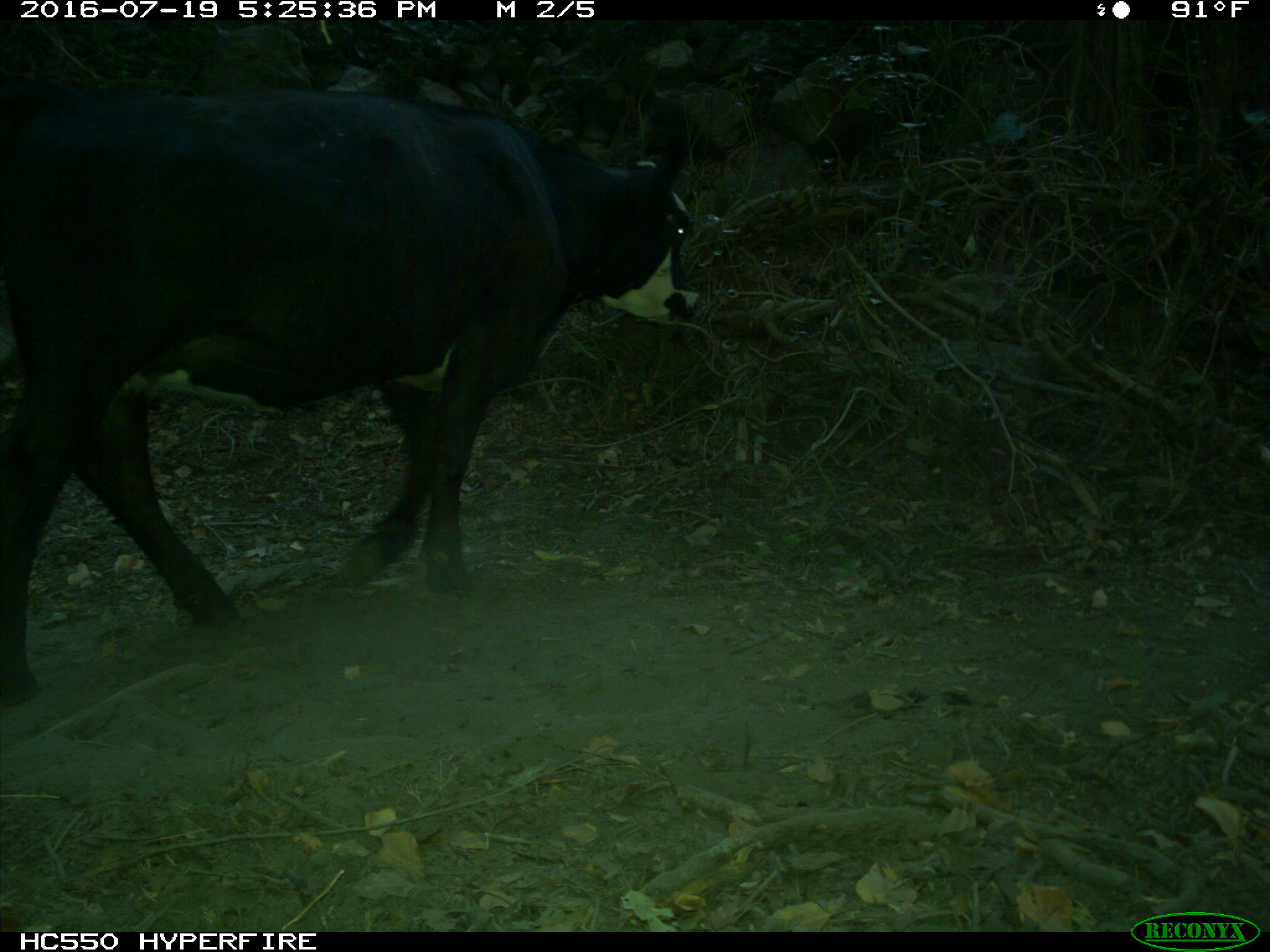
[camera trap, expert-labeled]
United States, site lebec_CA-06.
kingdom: Animalia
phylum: Chordata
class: Mammalia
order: Artiodactyla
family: Bovidae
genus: Bos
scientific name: Bos taurus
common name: domestic cow